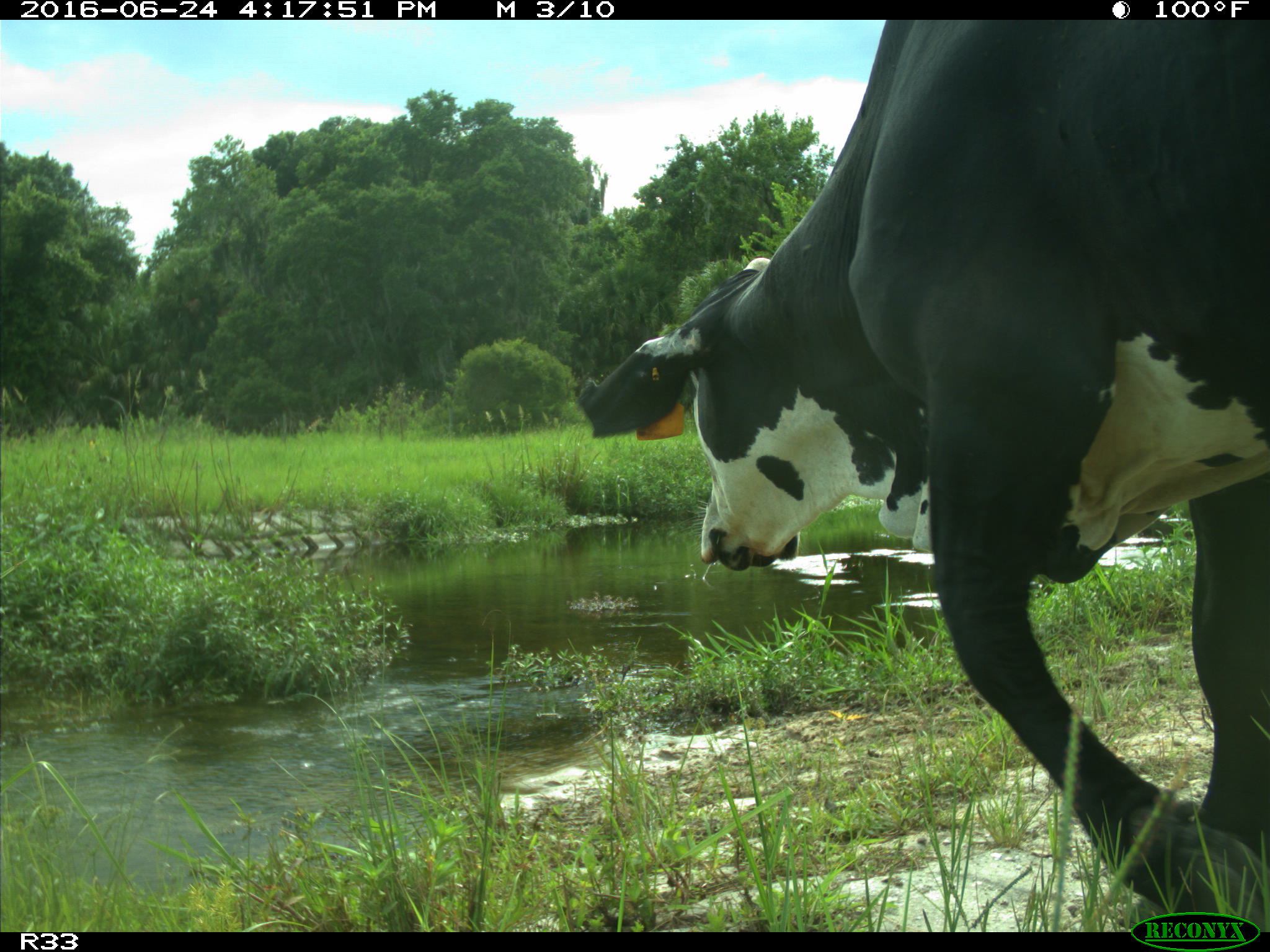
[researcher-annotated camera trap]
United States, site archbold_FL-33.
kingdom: Animalia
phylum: Chordata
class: Mammalia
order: Artiodactyla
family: Bovidae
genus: Bos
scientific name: Bos taurus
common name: domestic cow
Bos taurus (domestic cow).